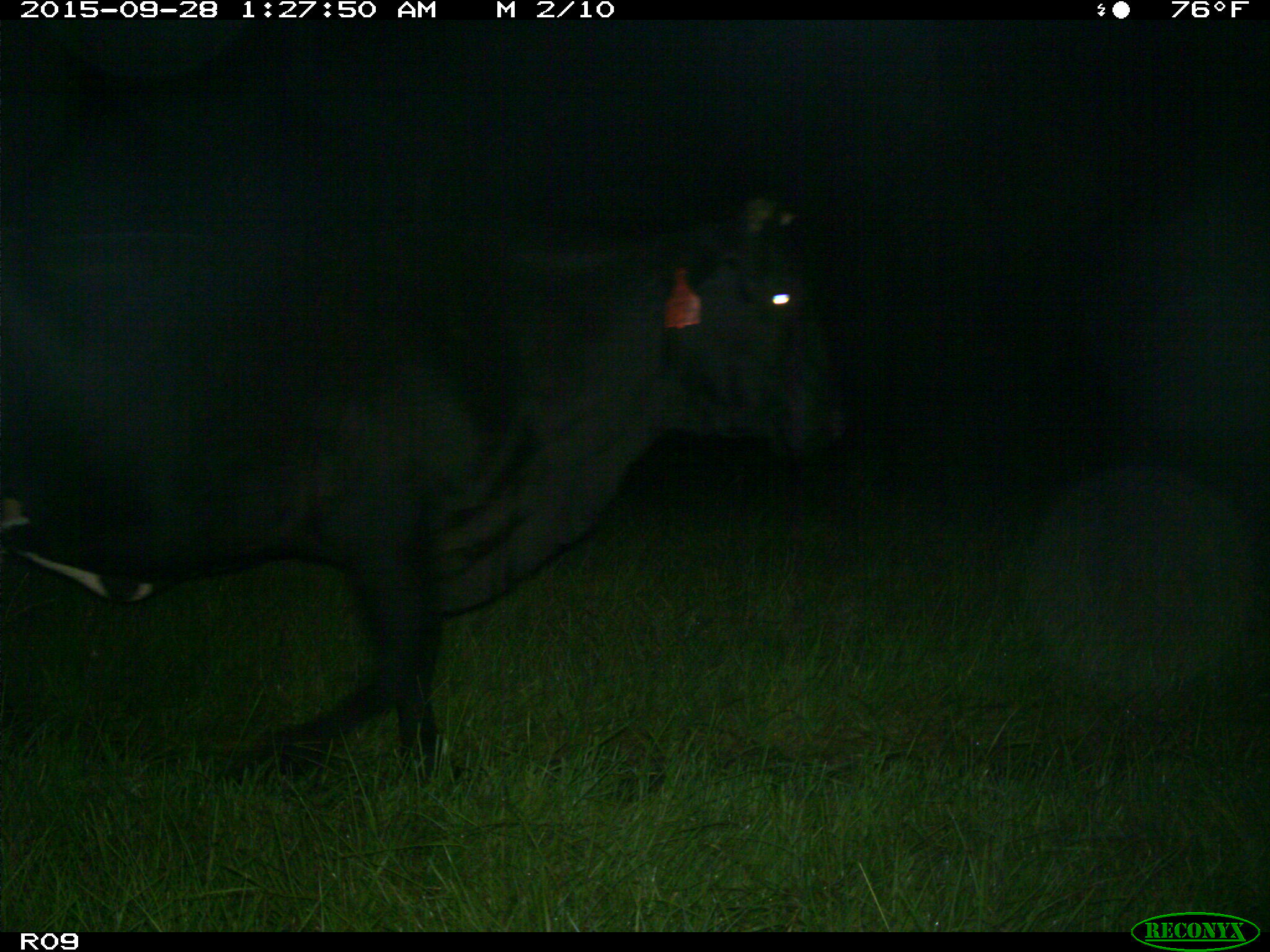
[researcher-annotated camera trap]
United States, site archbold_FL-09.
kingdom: Animalia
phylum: Chordata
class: Mammalia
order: Artiodactyla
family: Bovidae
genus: Bos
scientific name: Bos taurus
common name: domestic cow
Bos taurus (domestic cow).